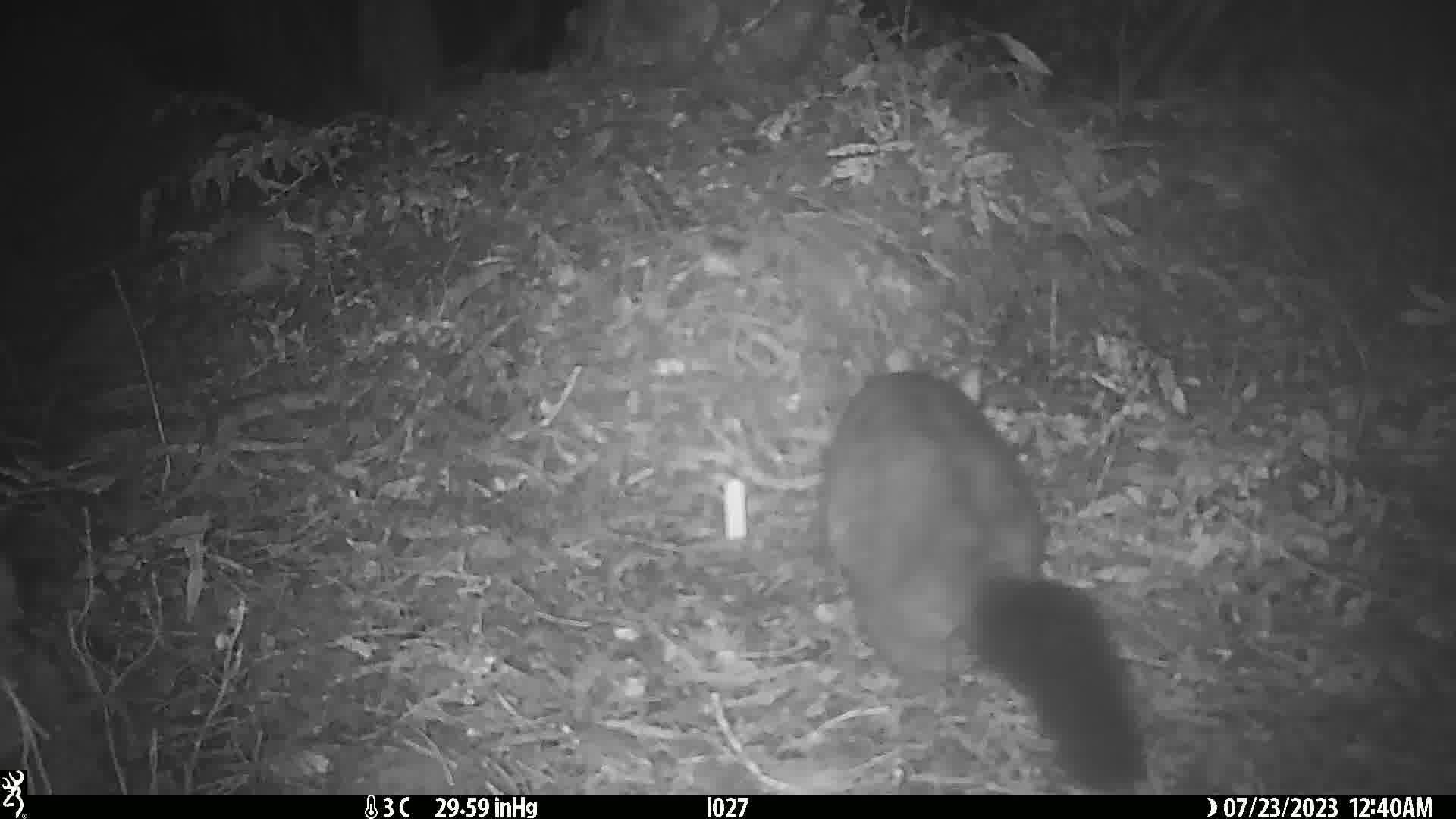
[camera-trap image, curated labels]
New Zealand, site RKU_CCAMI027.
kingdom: Animalia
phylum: Chordata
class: Mammalia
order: Diprotodontia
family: Phalangeridae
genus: Trichosurus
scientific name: Trichosurus vulpecula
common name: common brushtail possum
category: possum